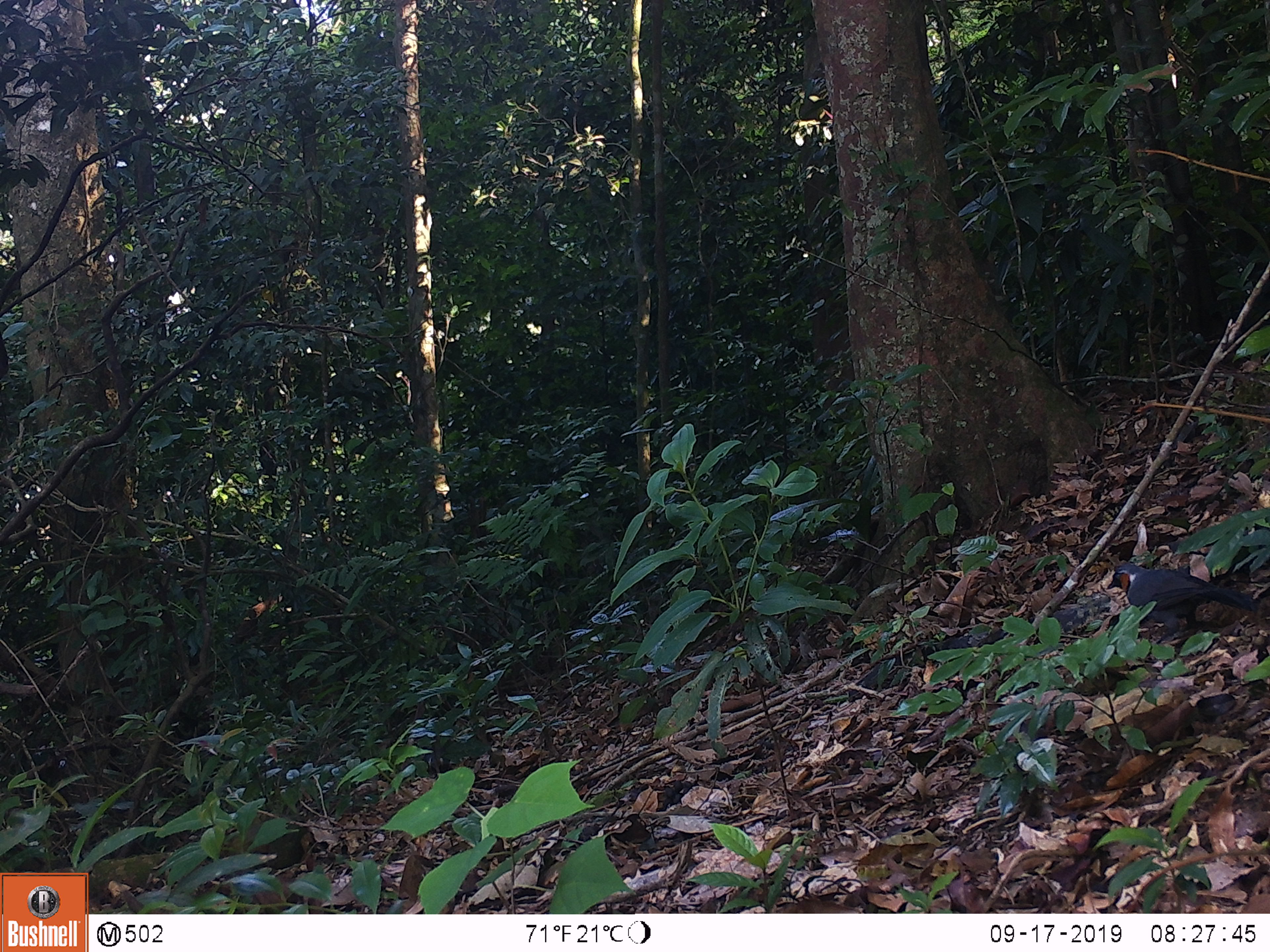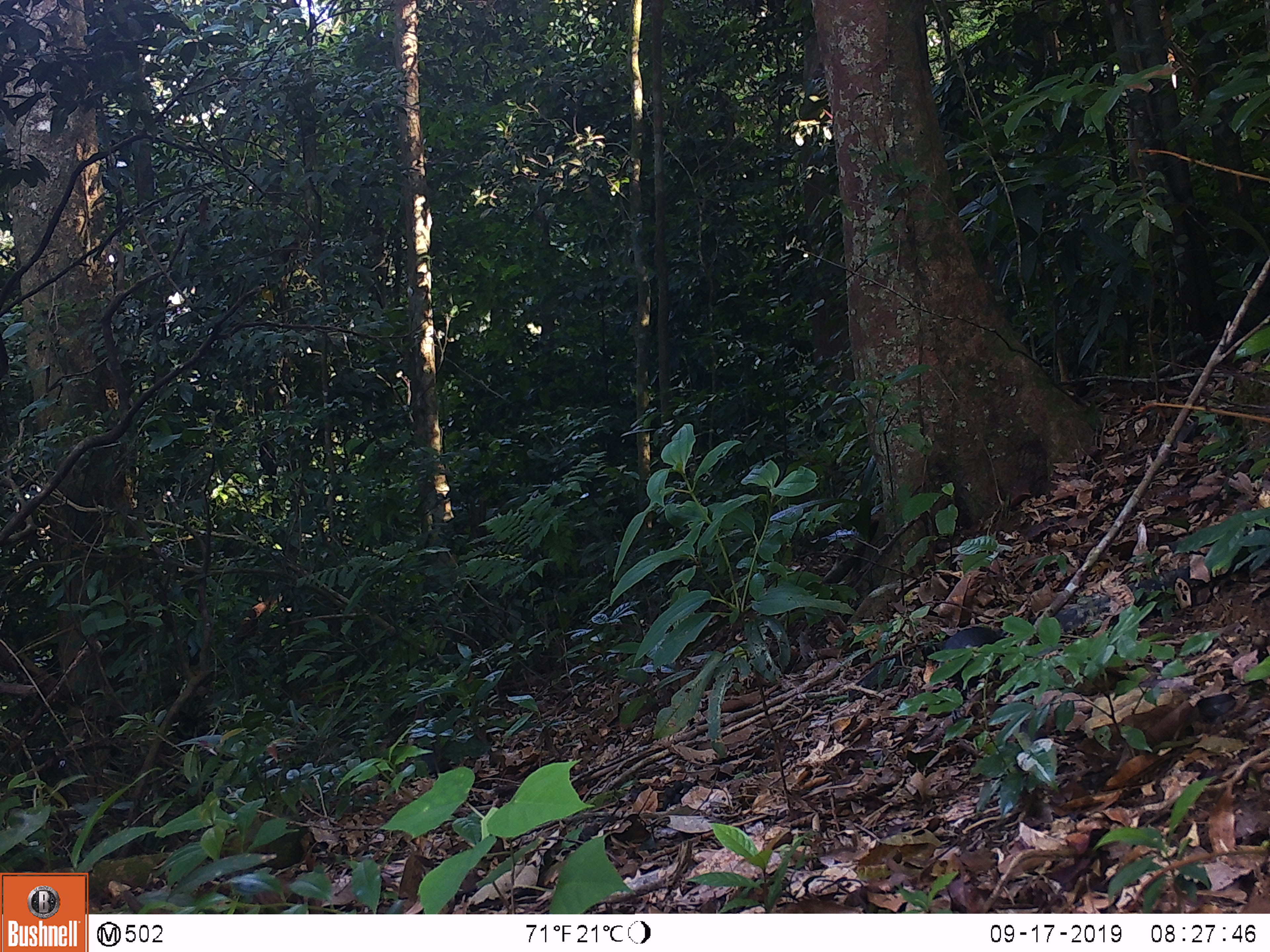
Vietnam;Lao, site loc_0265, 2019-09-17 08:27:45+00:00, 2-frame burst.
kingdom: Animalia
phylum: Chordata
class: Aves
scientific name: Aves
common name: bird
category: unidentified bird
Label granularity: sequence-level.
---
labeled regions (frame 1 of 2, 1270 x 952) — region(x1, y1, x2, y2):
unidentified bird: region(1105, 562, 1262, 645)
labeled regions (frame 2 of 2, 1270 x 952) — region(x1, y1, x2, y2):
unidentified bird: region(940, 626, 1007, 695)